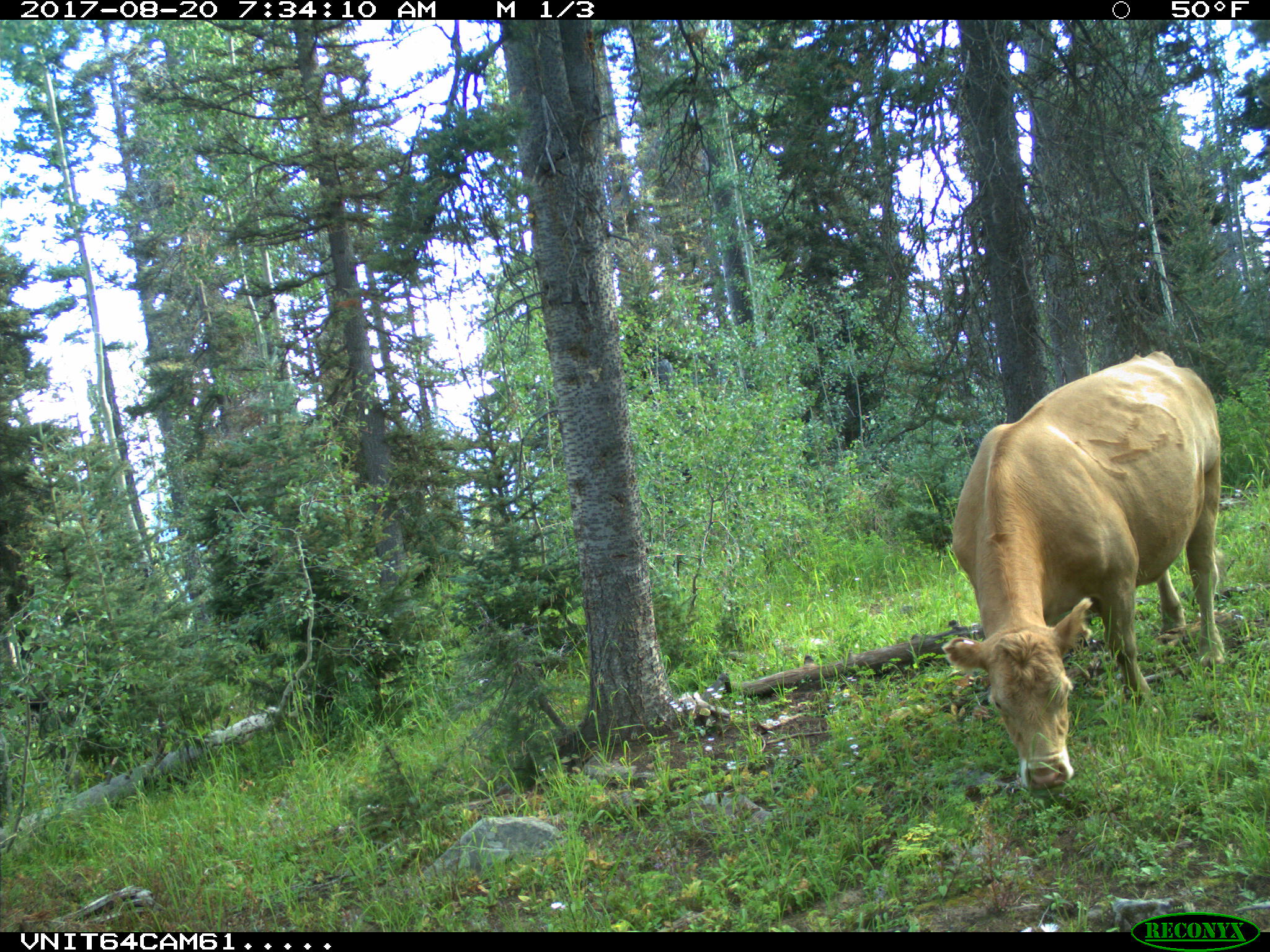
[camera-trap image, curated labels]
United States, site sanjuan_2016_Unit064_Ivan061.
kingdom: Animalia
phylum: Chordata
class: Mammalia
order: Artiodactyla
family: Bovidae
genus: Bos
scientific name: Bos taurus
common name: domestic cow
Bos taurus (domestic cow).